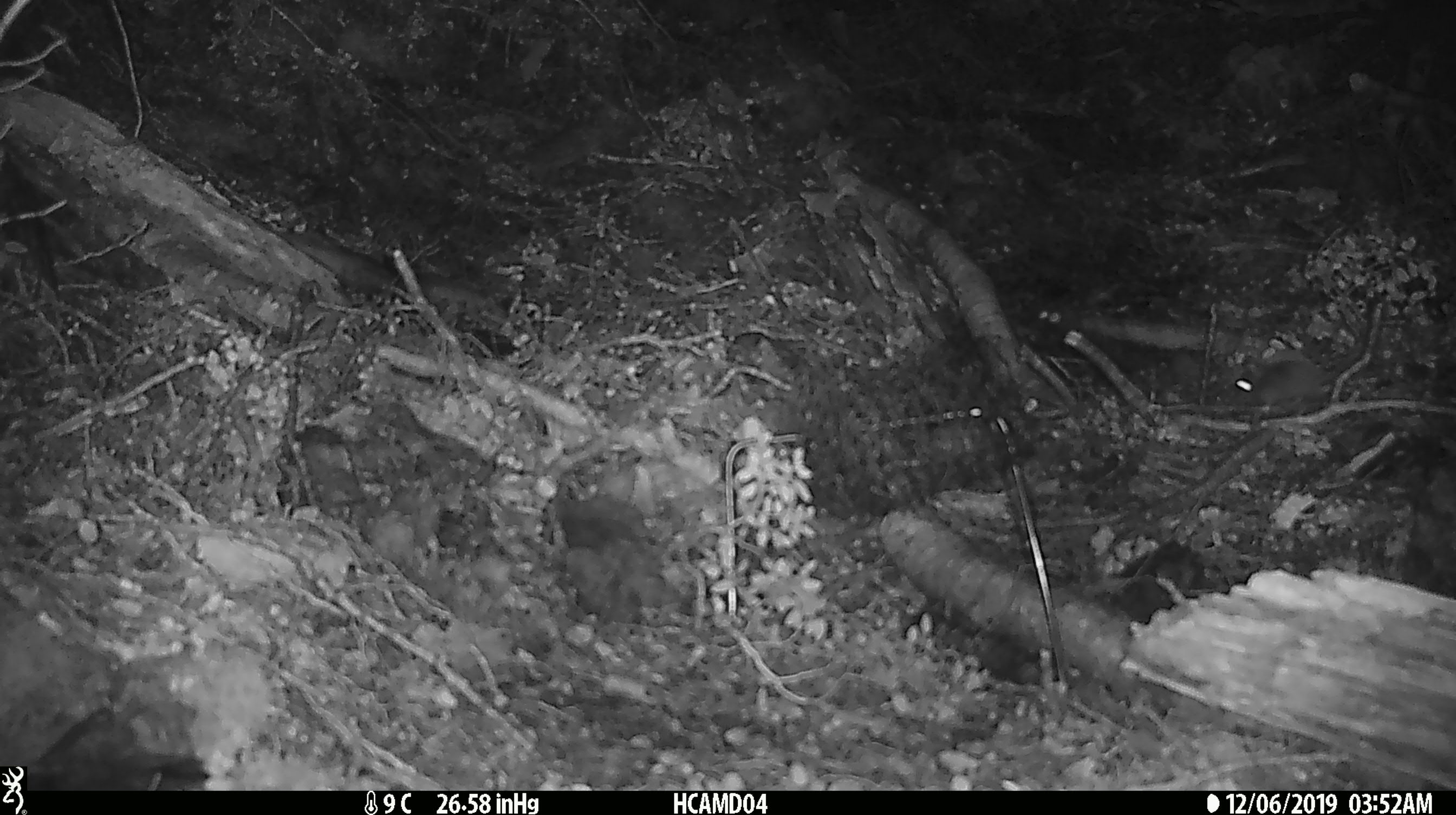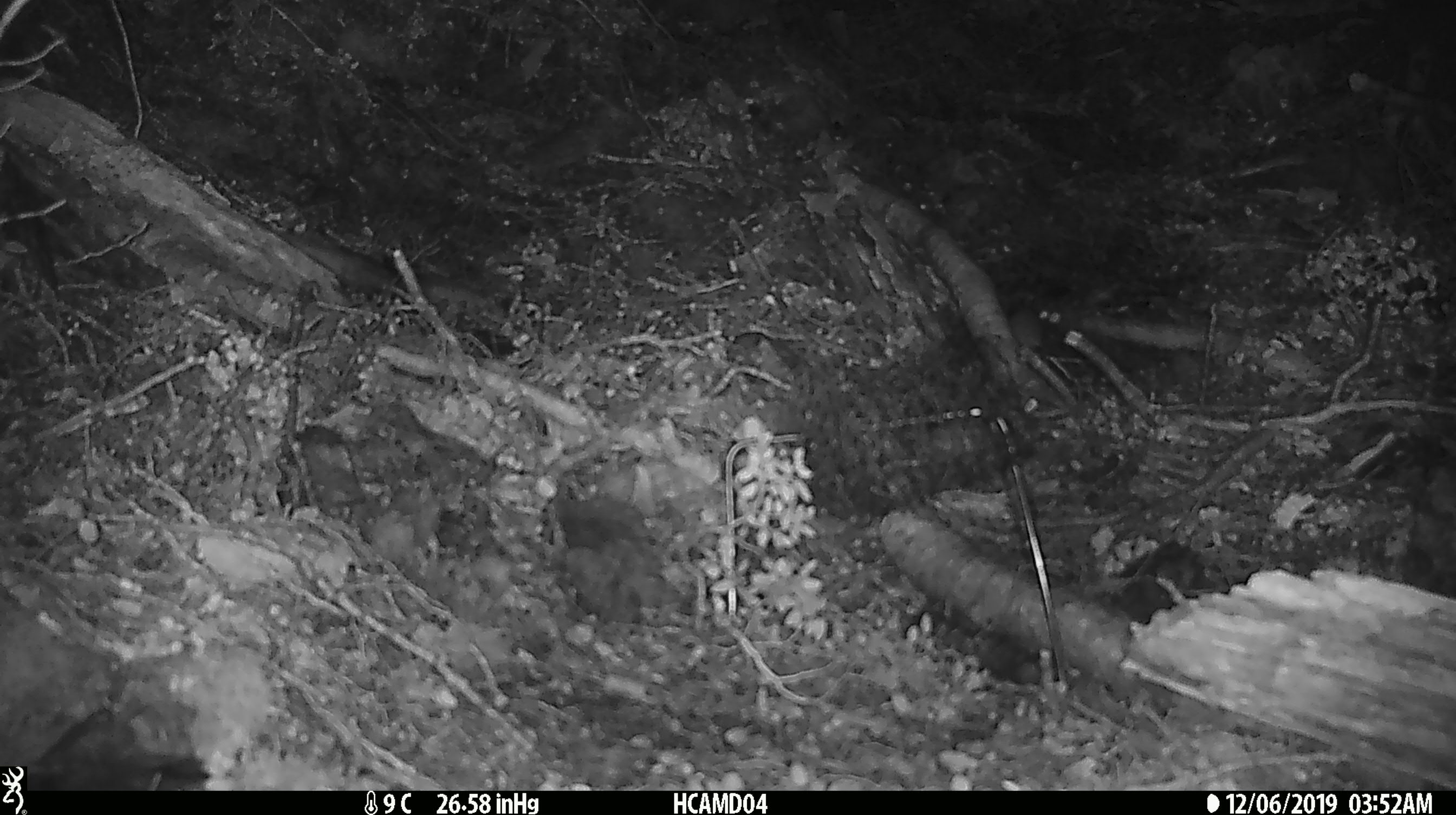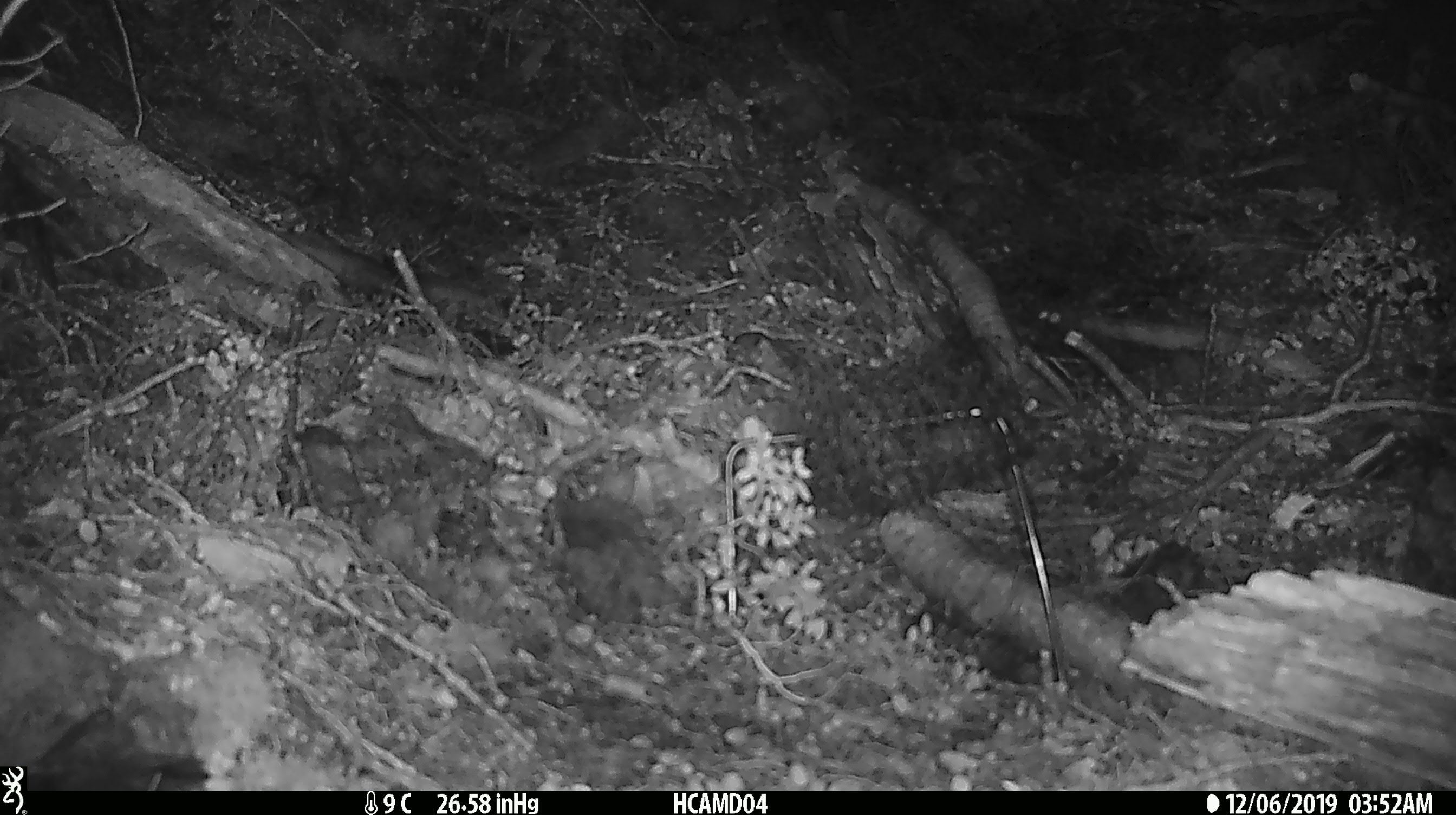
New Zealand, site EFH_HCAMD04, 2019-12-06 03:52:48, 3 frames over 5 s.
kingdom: Animalia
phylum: Chordata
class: Mammalia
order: Rodentia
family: Muridae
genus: Mus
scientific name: Mus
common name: mouse